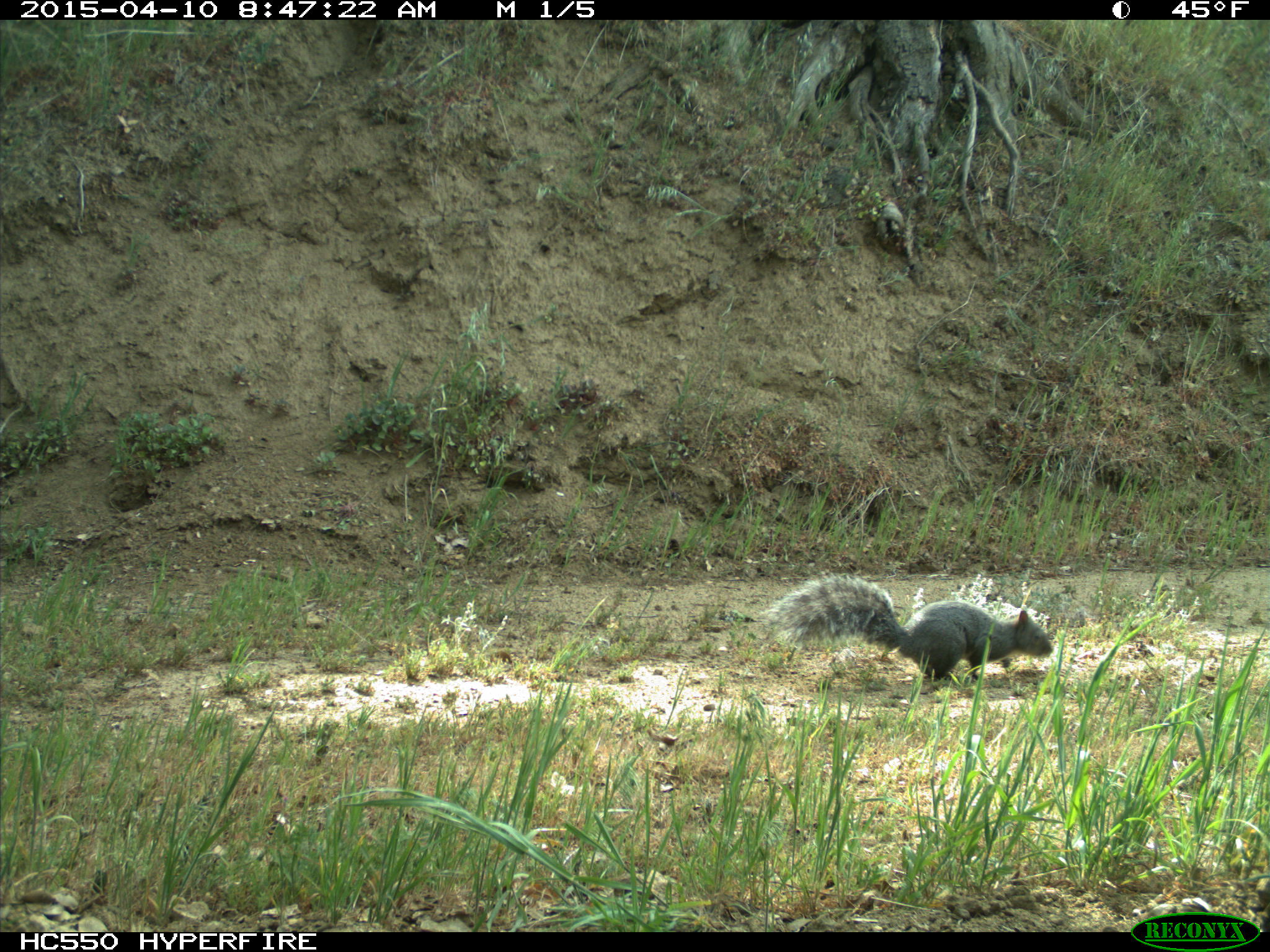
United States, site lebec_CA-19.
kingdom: Animalia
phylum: Chordata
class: Mammalia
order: Rodentia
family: Sciuridae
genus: Sciurus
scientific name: Sciurus carolinensis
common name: eastern gray squirrel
Sciurus carolinensis (eastern gray squirrel).